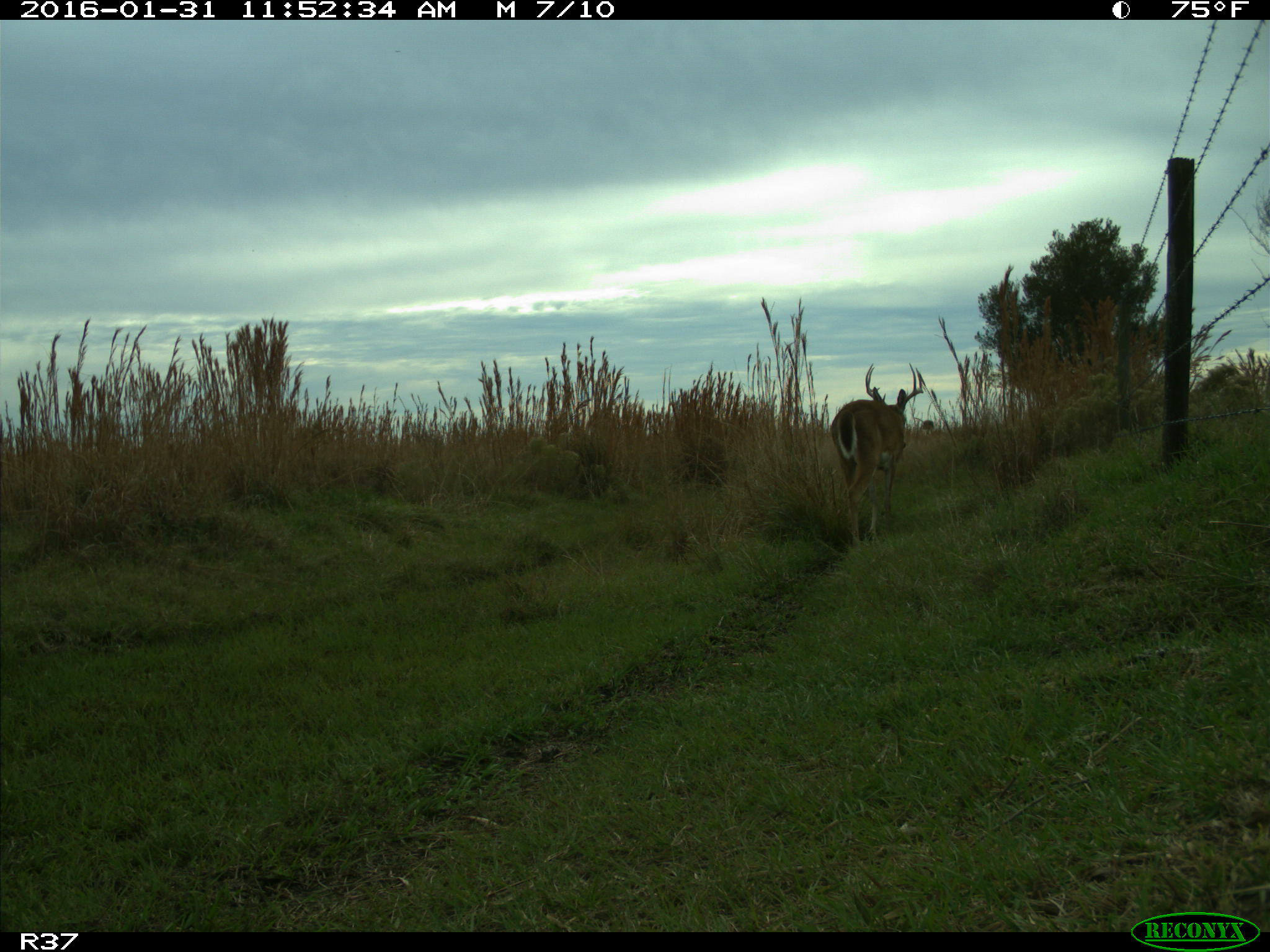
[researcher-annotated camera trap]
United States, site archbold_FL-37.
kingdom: Animalia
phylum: Chordata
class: Mammalia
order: Artiodactyla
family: Cervidae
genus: Odocoileus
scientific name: Odocoileus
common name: deer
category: unidentified deer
Unidentified deer (deer) (Odocoileus).